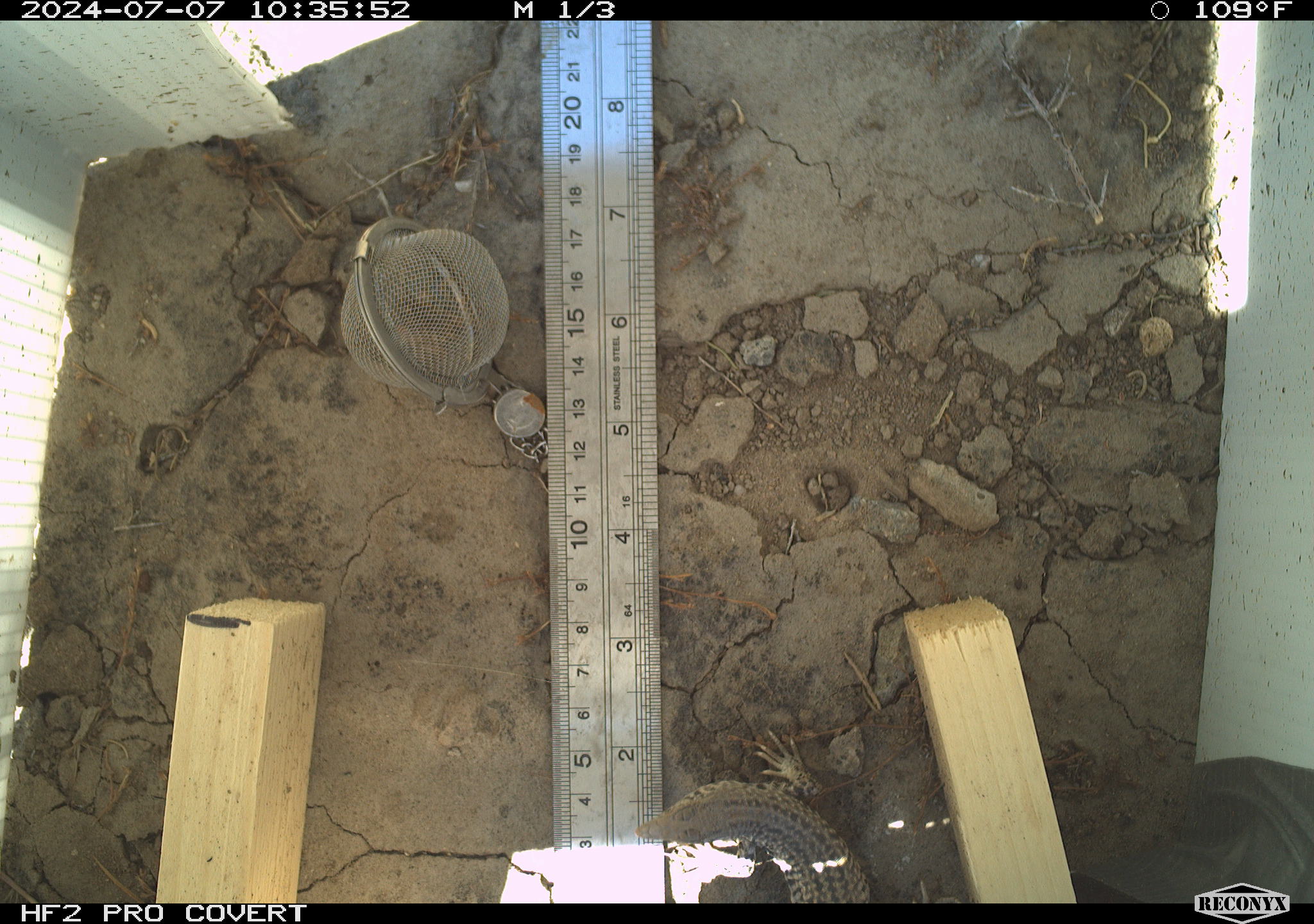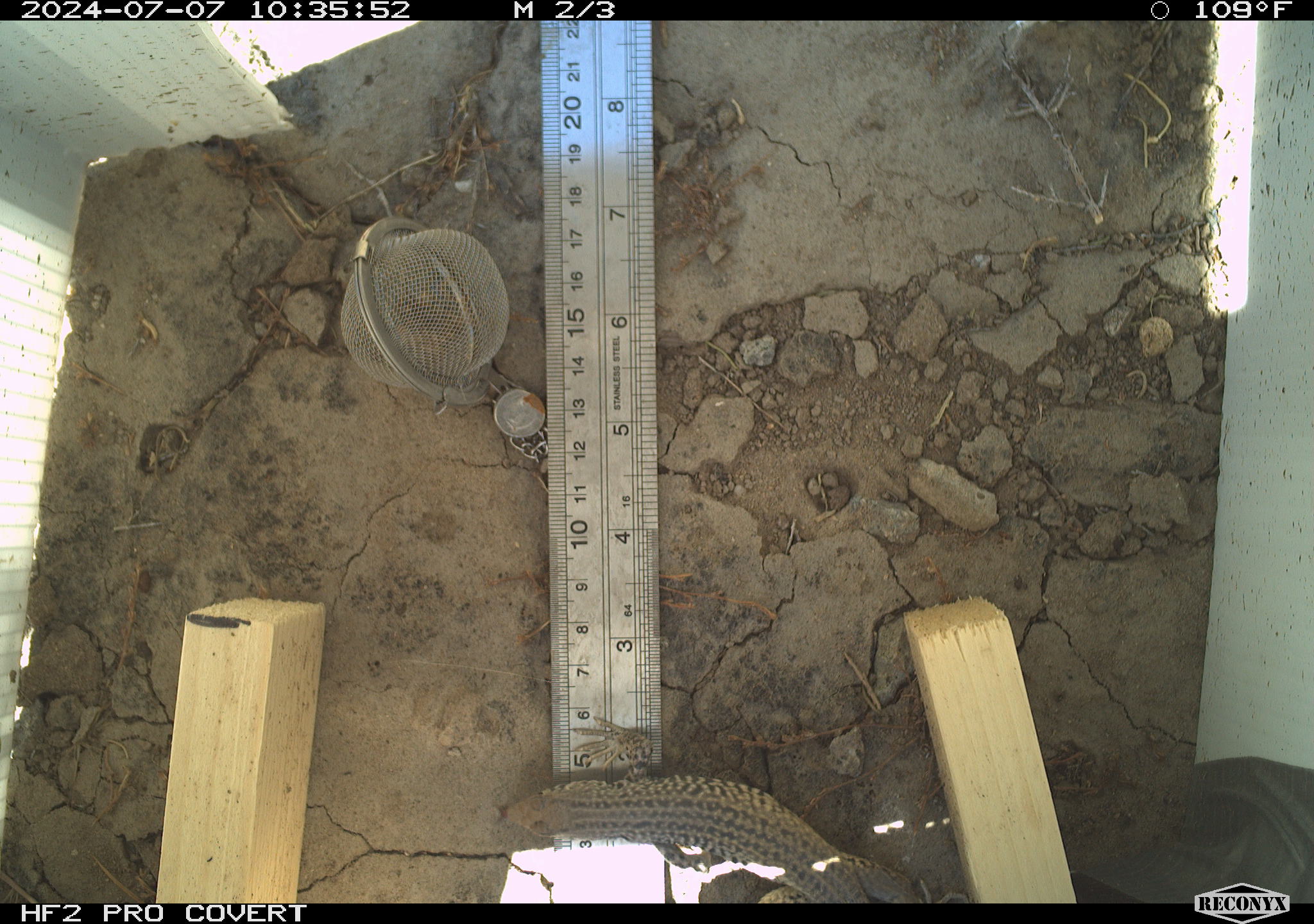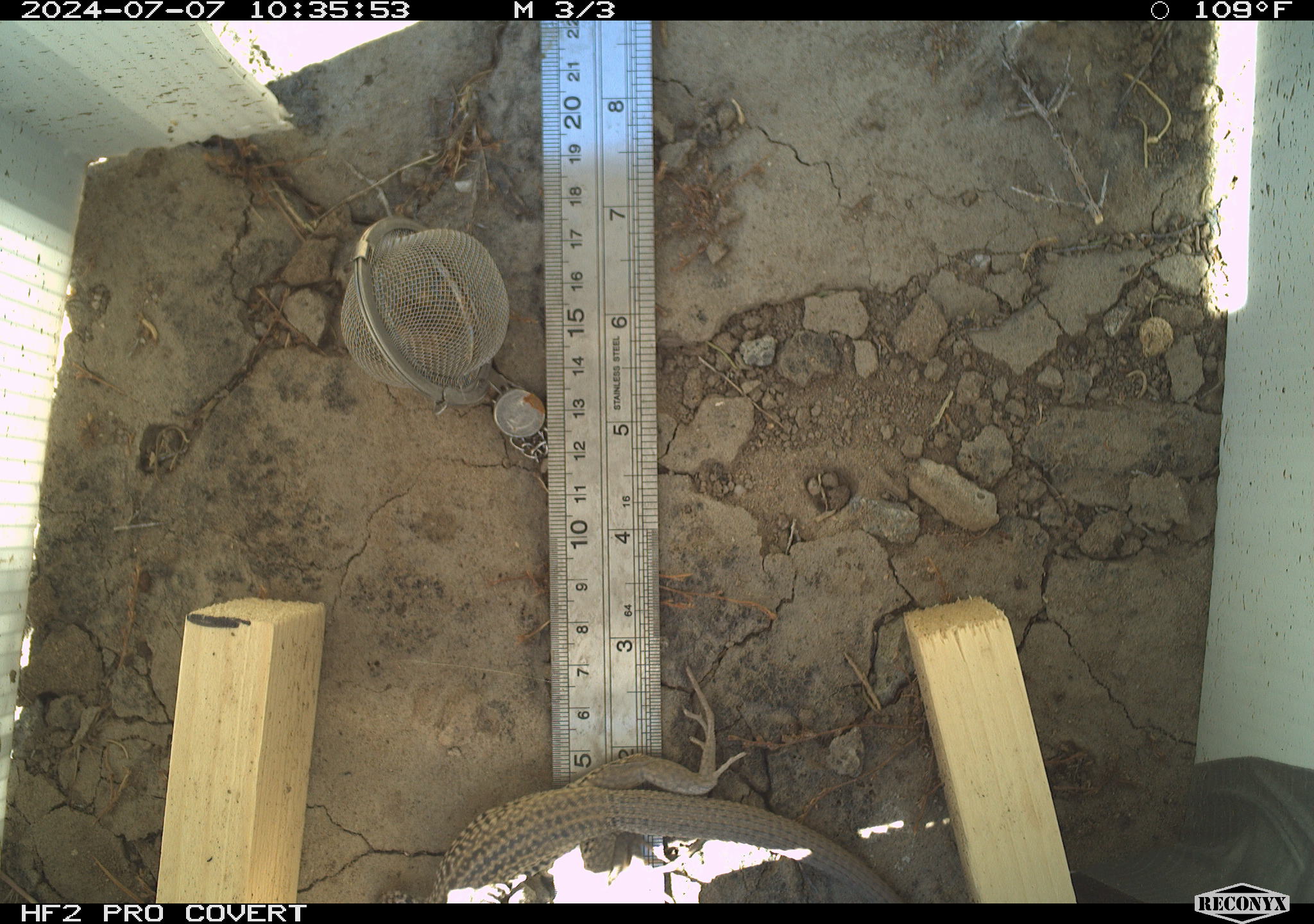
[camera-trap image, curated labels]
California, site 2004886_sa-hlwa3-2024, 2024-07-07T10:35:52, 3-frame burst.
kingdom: Animalia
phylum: Chordata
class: Reptilia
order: Squamata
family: Teiidae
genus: Aspidoscelis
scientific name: Aspidoscelis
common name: whiptail lizards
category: aspidoscelis species